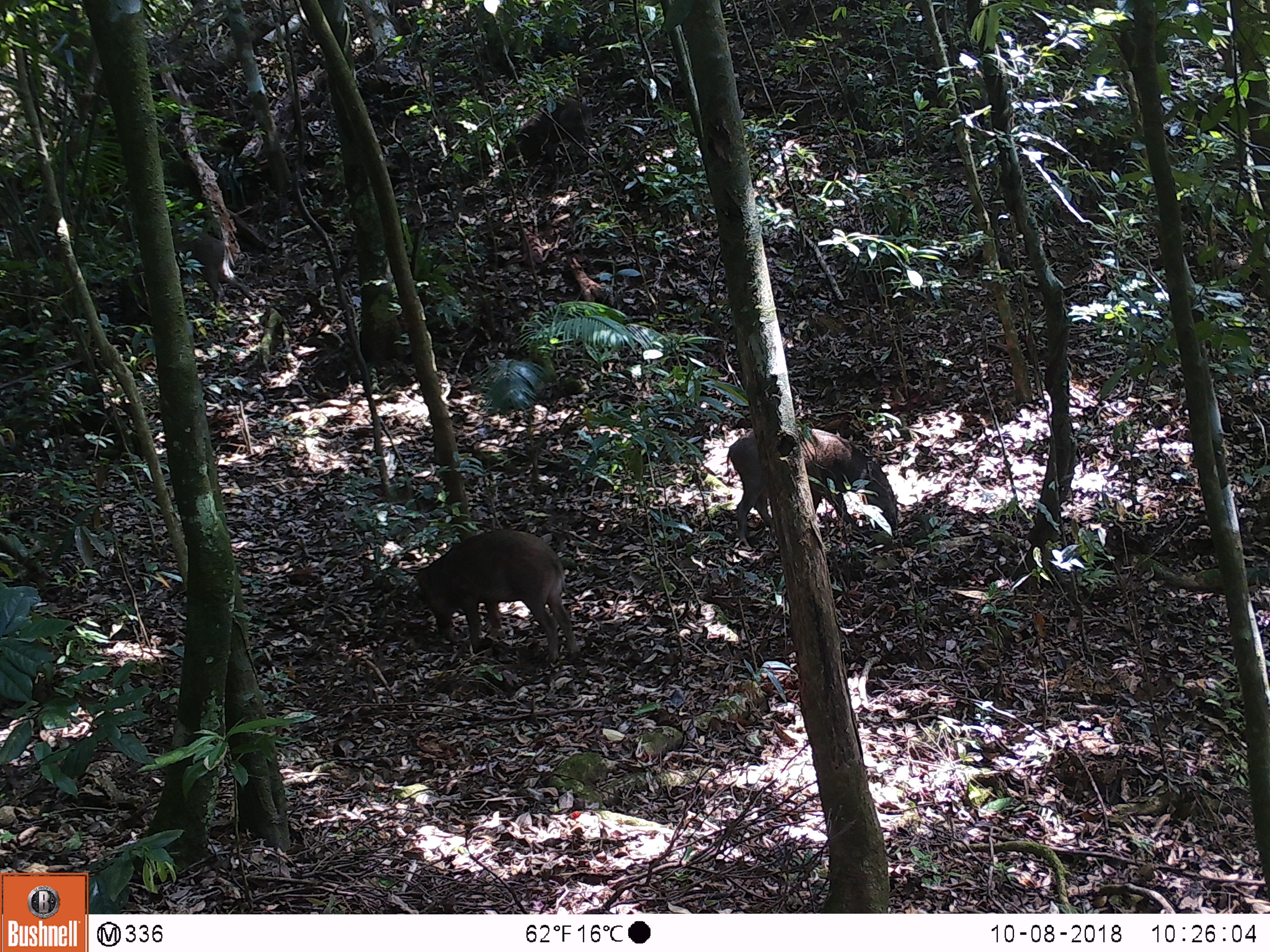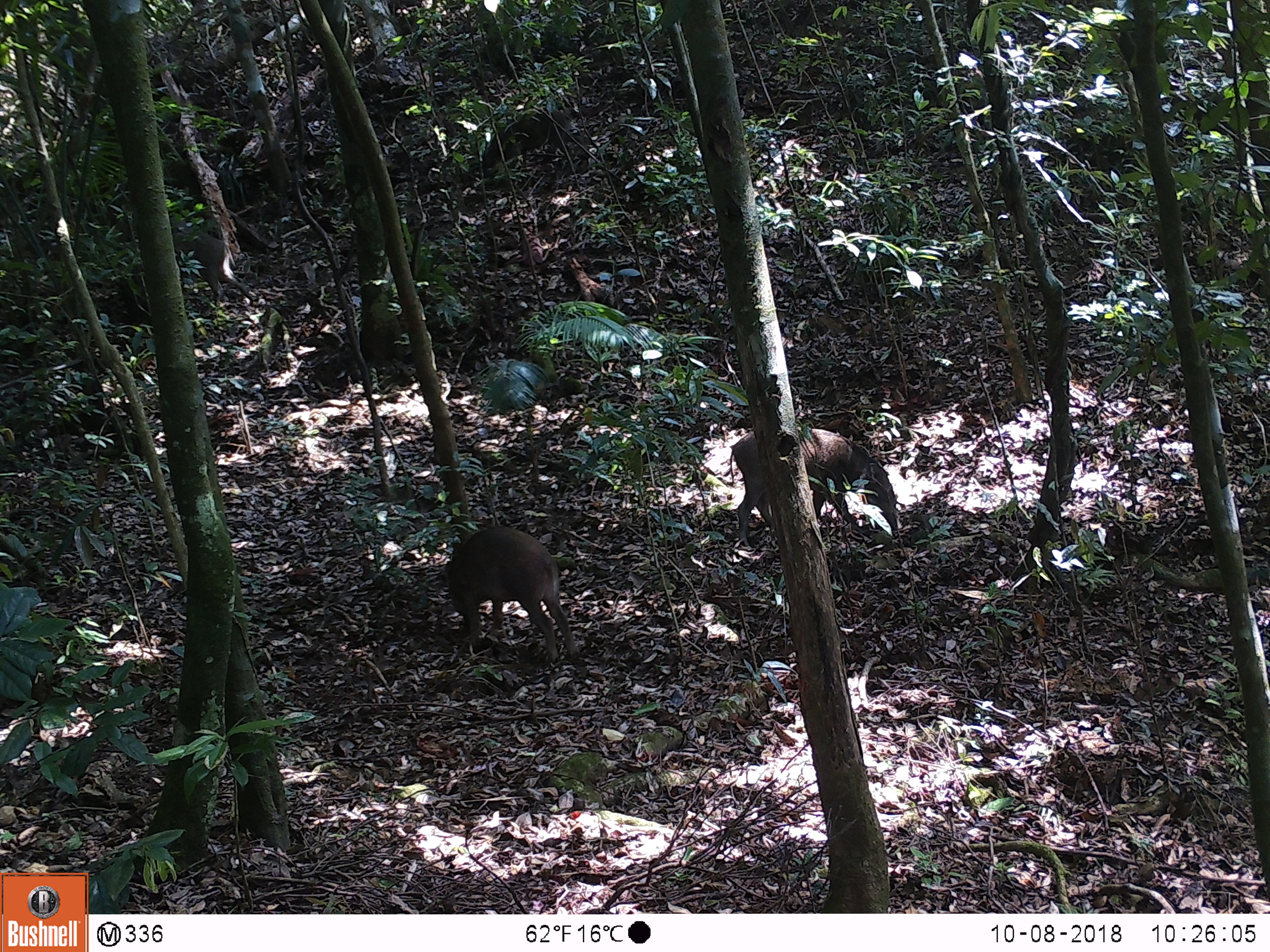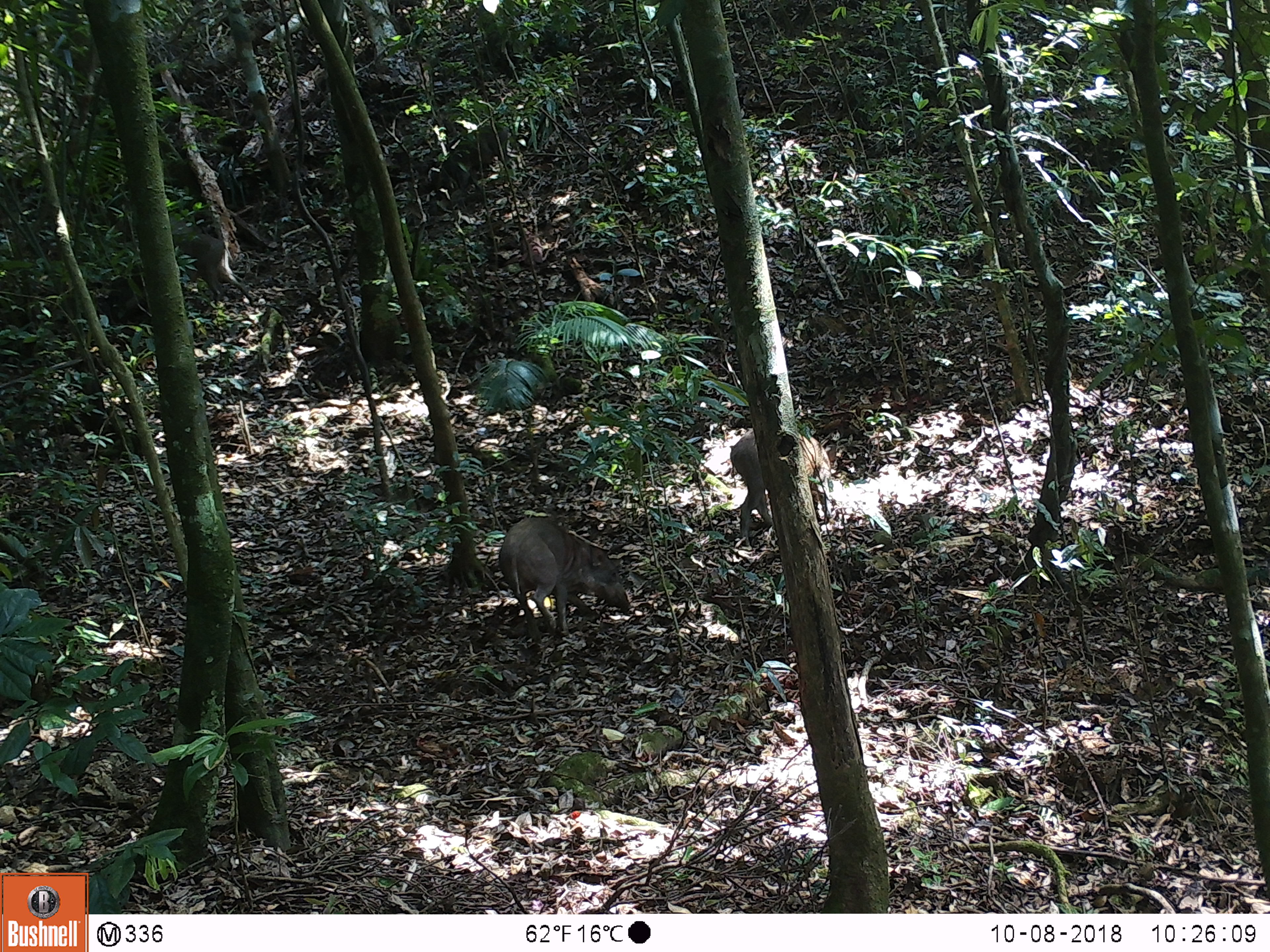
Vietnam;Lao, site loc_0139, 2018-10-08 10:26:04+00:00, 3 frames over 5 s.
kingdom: Animalia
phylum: Chordata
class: Mammalia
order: Artiodactyla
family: Suidae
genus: Sus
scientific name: Sus scrofa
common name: eurasian wild pig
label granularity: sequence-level